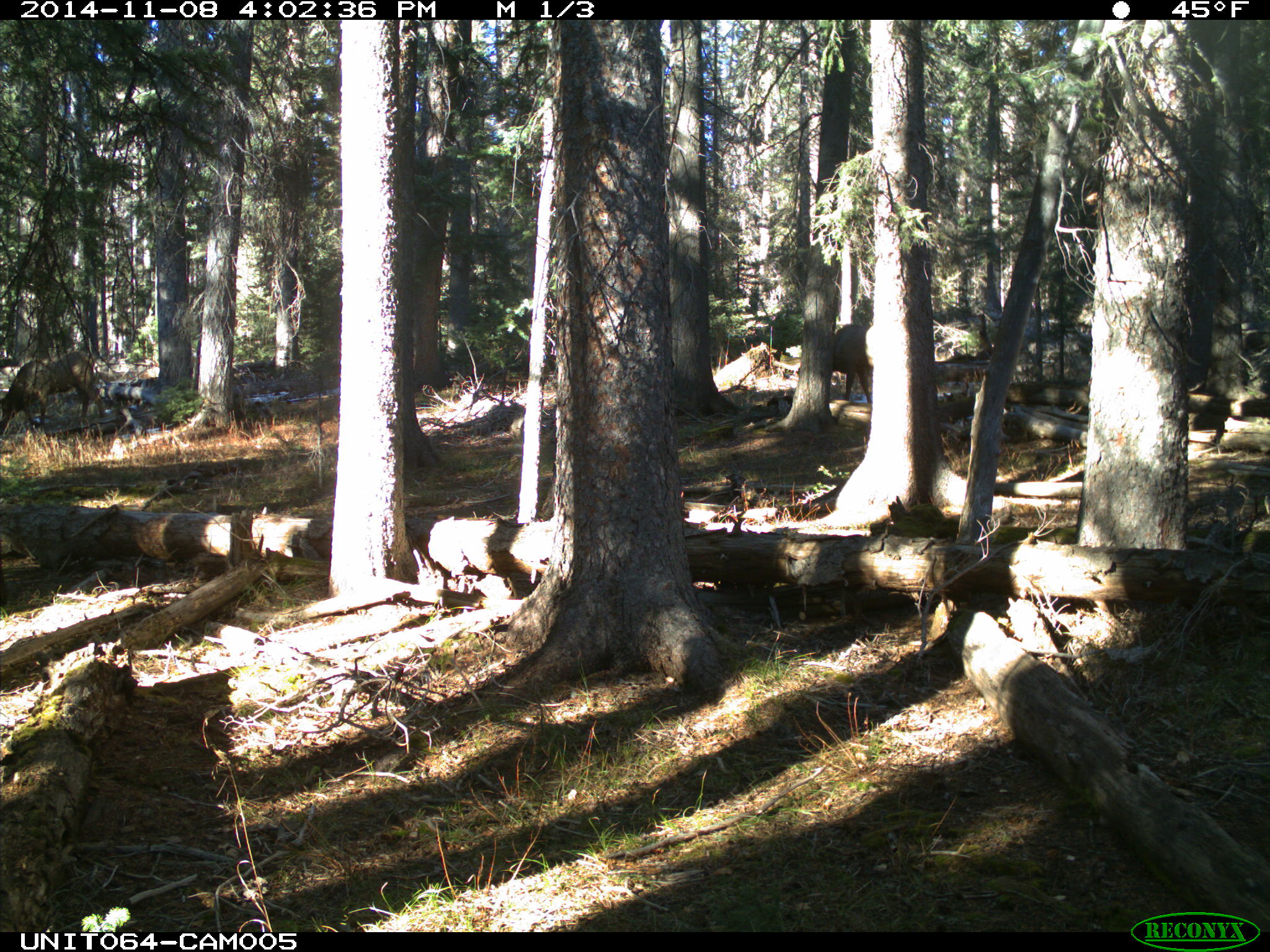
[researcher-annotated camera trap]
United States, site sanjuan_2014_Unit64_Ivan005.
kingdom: Animalia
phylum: Chordata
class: Mammalia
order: Artiodactyla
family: Cervidae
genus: Cervus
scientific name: Cervus elaphus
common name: red deer